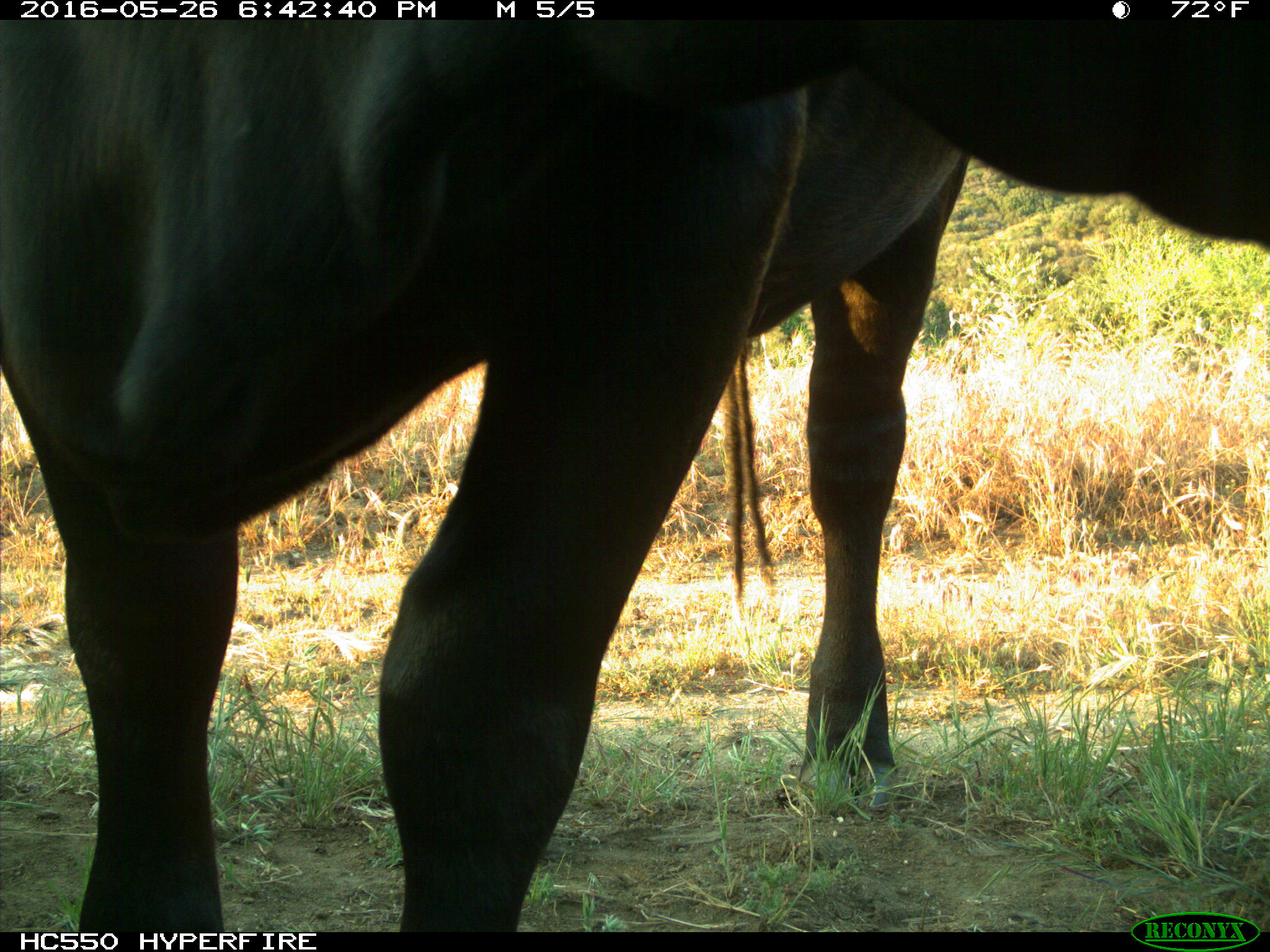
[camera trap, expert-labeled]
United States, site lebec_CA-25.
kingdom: Animalia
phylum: Chordata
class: Mammalia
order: Artiodactyla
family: Bovidae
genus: Bos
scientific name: Bos taurus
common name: domestic cow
Bos taurus (domestic cow).